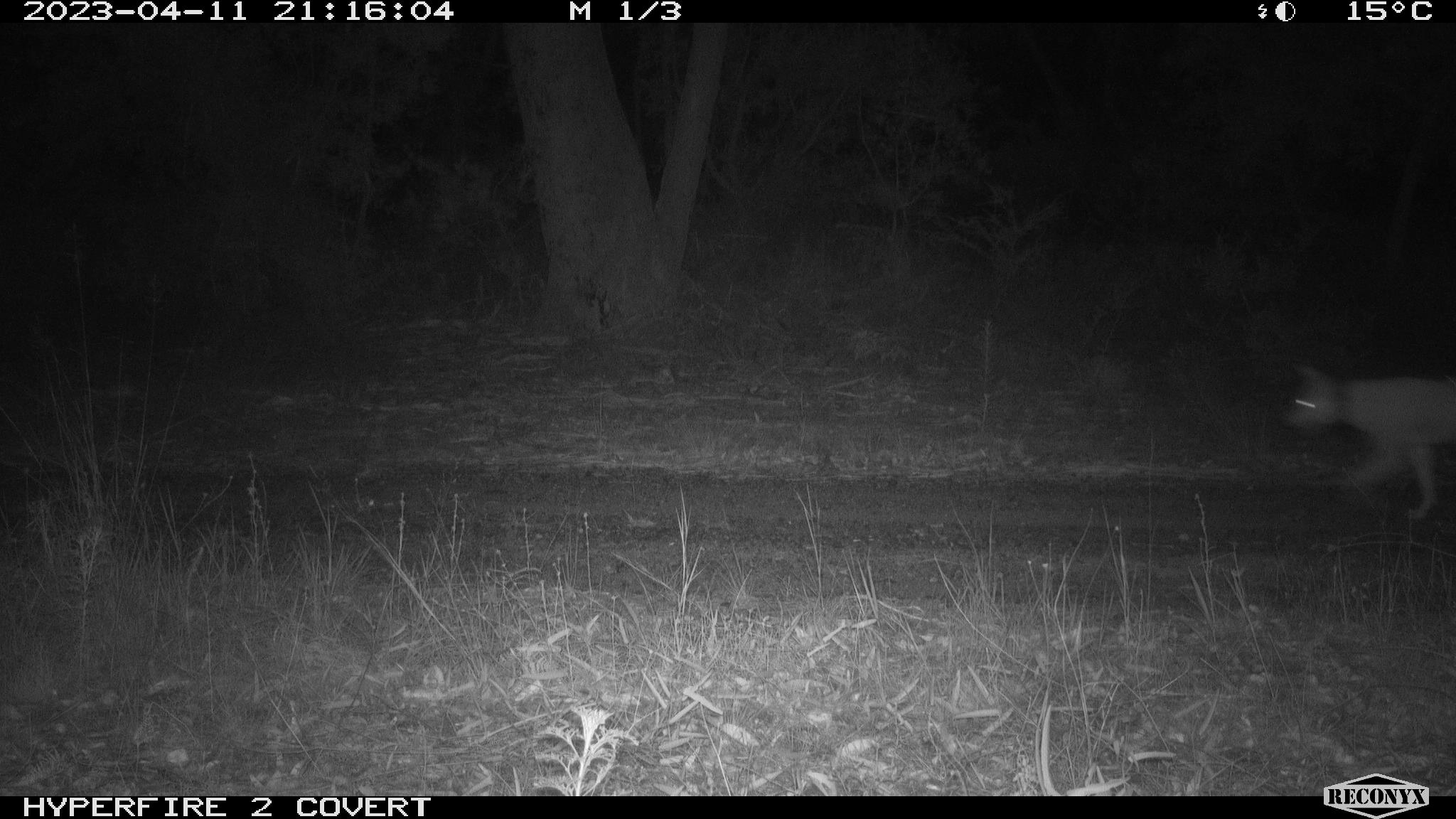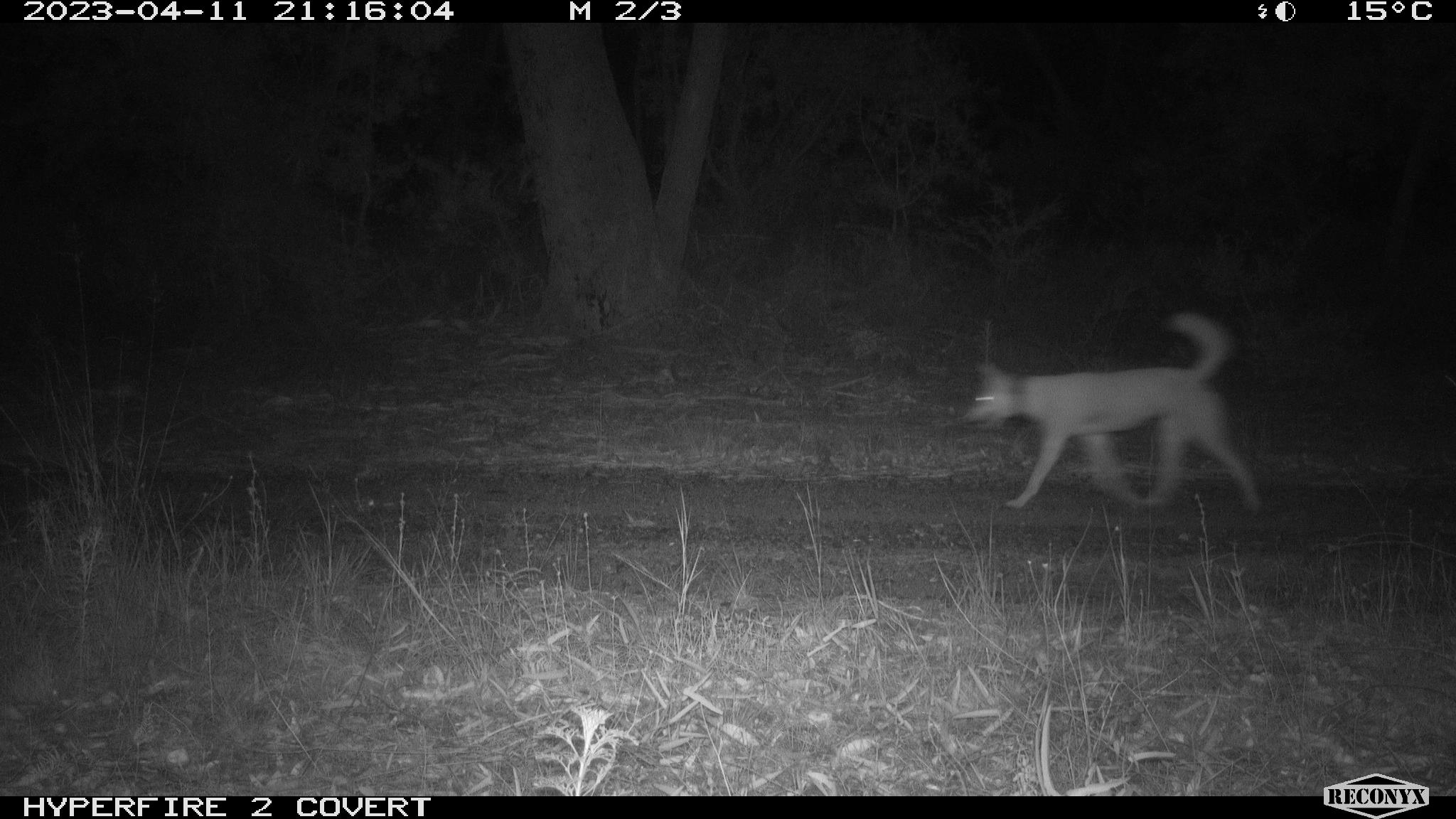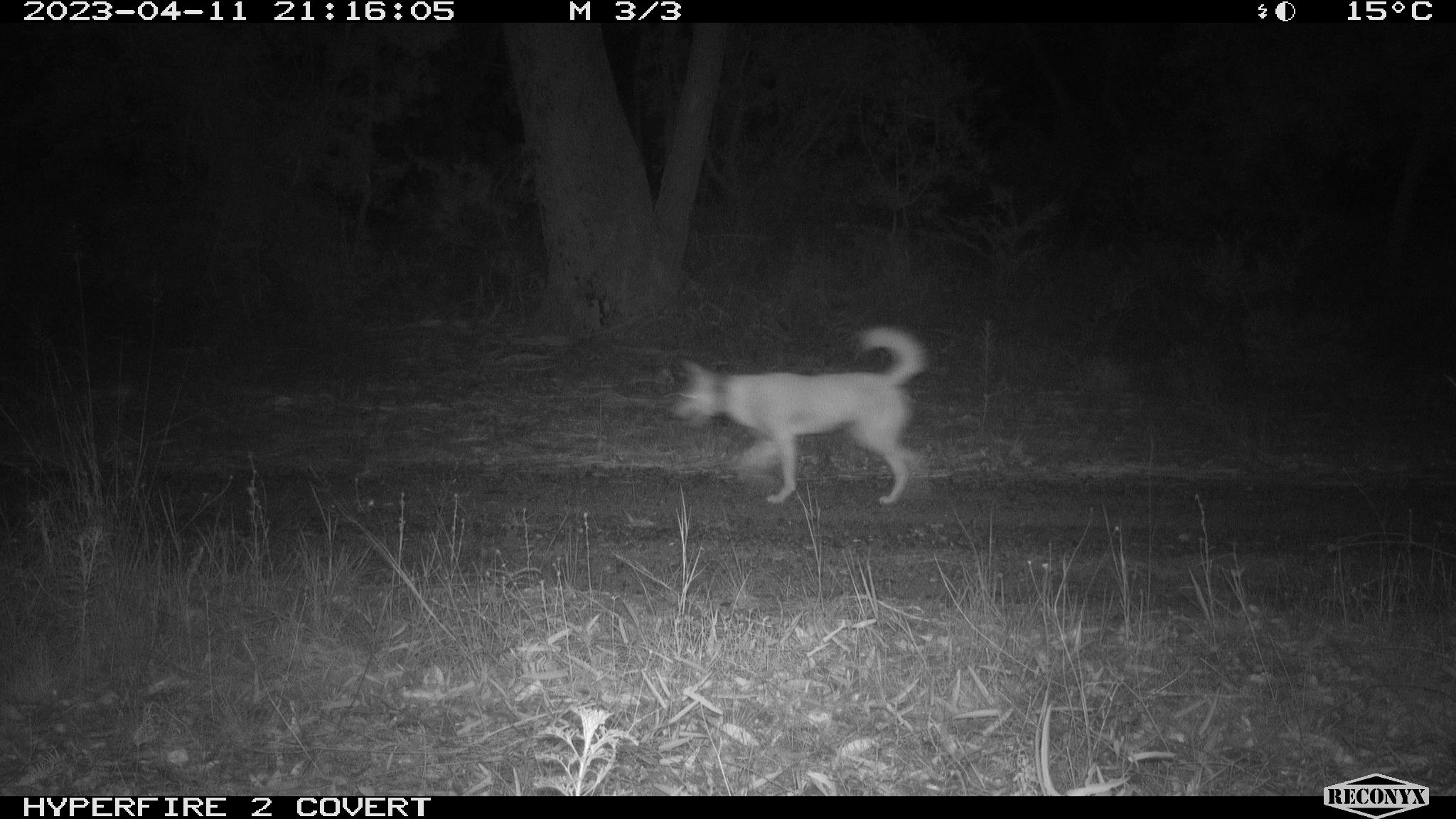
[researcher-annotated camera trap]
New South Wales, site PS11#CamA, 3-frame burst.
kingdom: Animalia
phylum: Chordata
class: Mammalia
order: Carnivora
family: Canidae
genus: Canis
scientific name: Canis familiaris dingo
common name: dingo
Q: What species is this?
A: Dingo (Canis familiaris dingo).